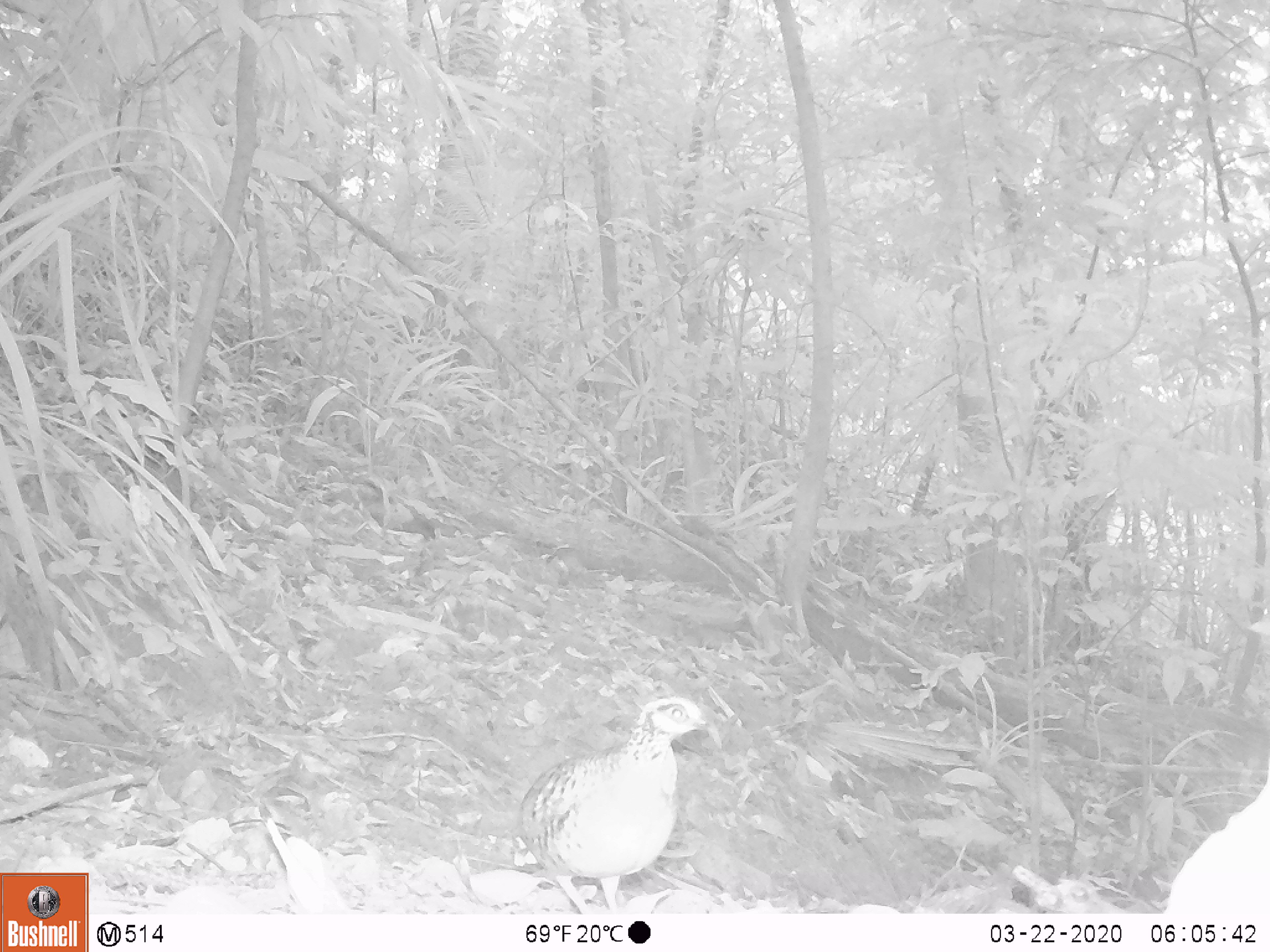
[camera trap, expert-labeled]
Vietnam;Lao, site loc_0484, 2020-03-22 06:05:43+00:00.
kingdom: Animalia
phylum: Chordata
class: Aves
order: Galliformes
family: Phasianidae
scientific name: Phasianidae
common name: partridge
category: unidentified partridge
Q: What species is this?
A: Unidentified partridge (partridge) (Phasianidae).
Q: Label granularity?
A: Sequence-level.